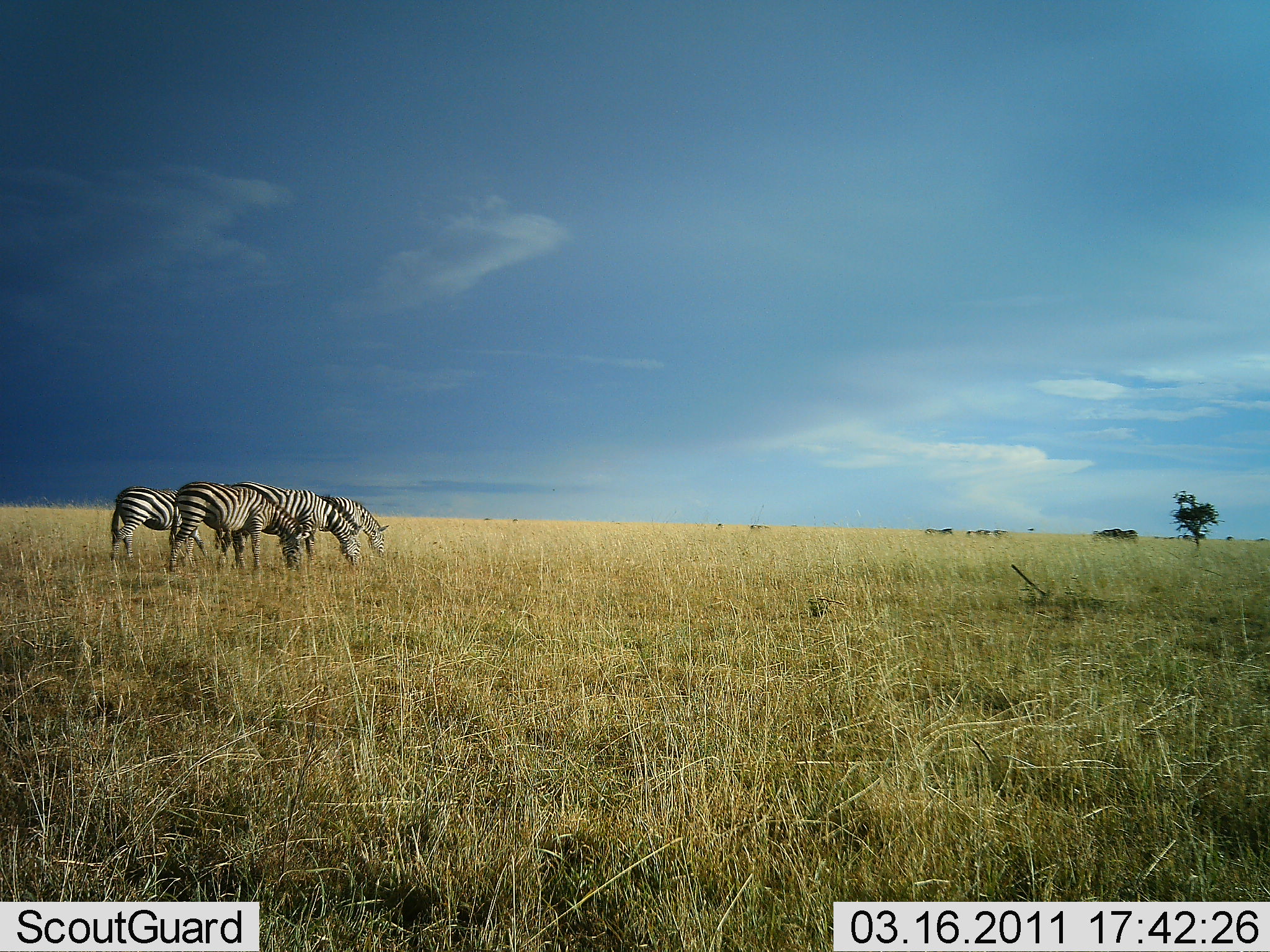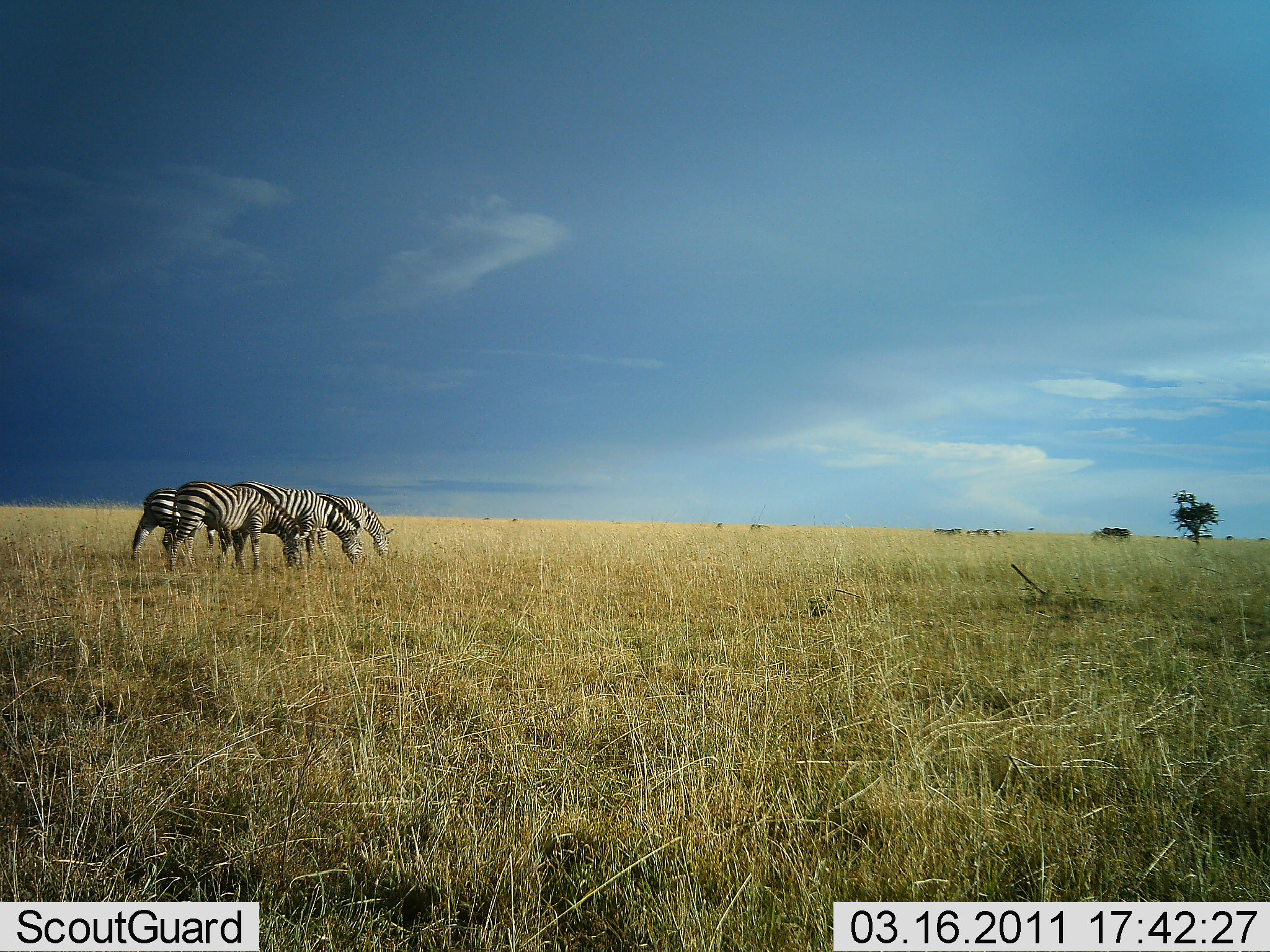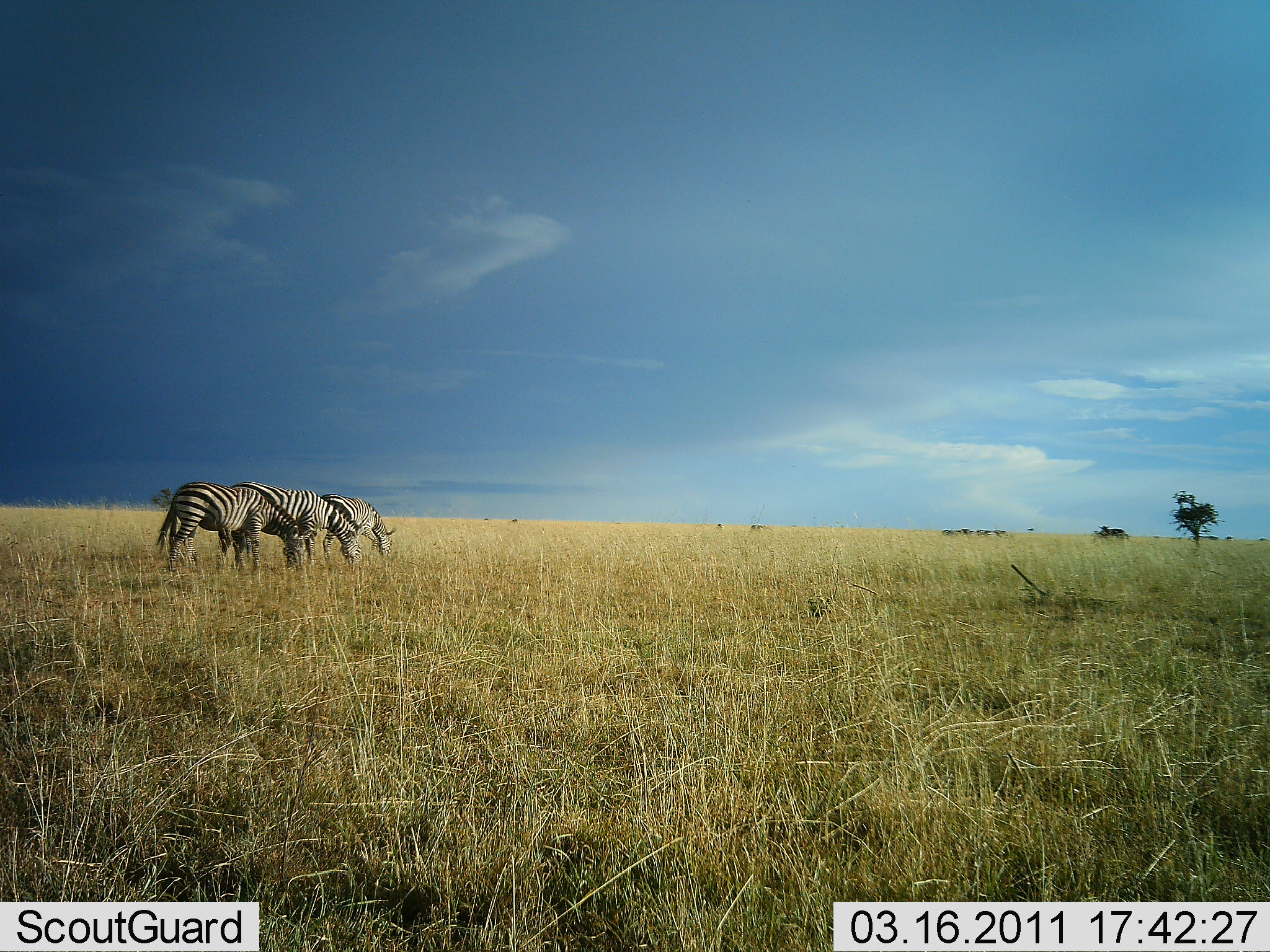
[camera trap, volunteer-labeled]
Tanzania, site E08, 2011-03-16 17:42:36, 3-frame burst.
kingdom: Animalia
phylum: Chordata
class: Mammalia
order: Perissodactyla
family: Equidae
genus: Equus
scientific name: Equus quagga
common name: plains zebra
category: zebra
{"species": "zebra (plains zebra) (Equus quagga)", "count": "4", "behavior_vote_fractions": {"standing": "27%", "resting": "0%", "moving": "27%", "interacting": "0%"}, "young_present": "0%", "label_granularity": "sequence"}